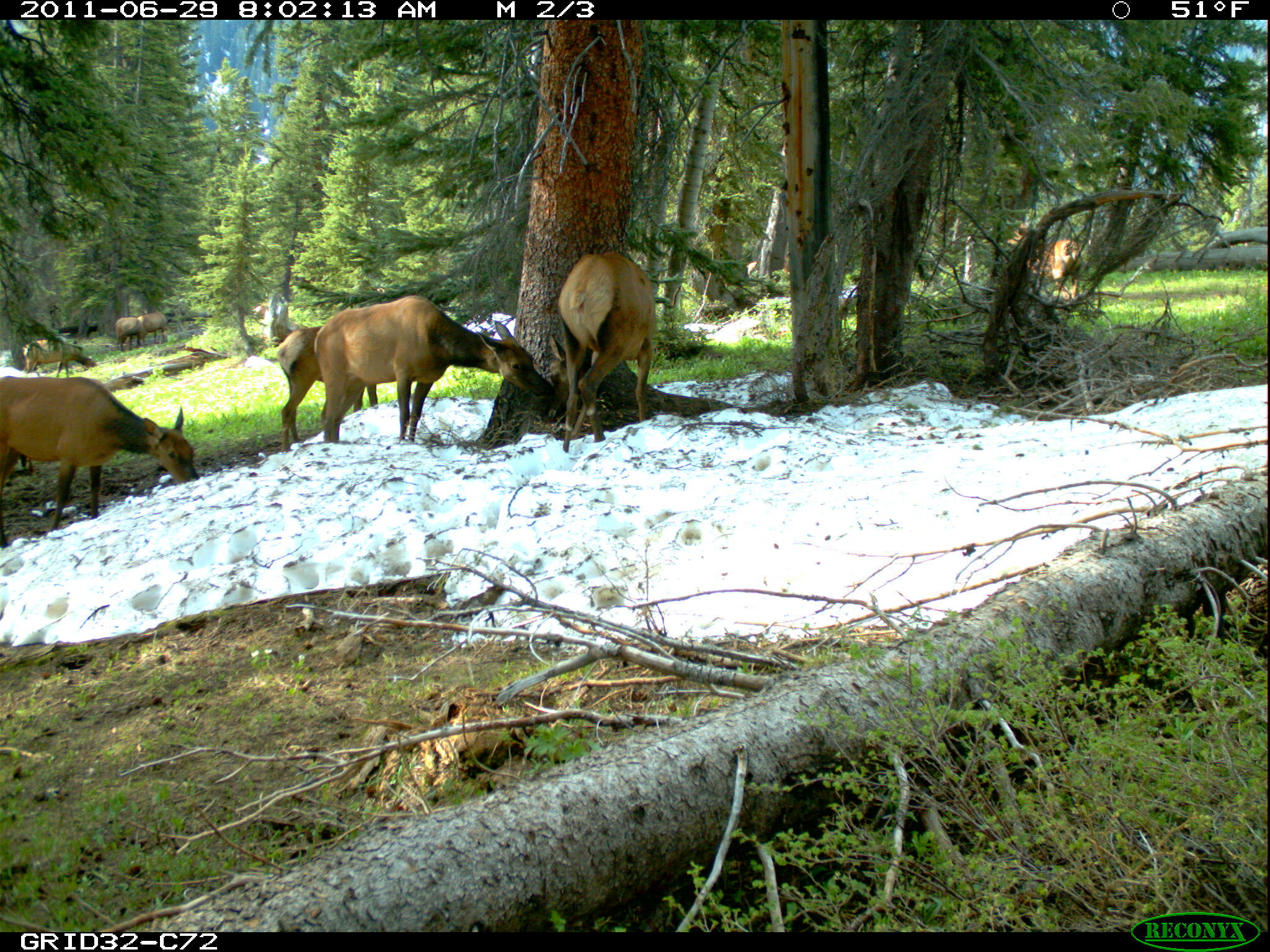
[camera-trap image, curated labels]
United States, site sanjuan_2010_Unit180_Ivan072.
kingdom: Animalia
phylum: Chordata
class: Mammalia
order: Artiodactyla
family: Cervidae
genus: Cervus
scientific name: Cervus elaphus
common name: red deer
Cervus elaphus (red deer).